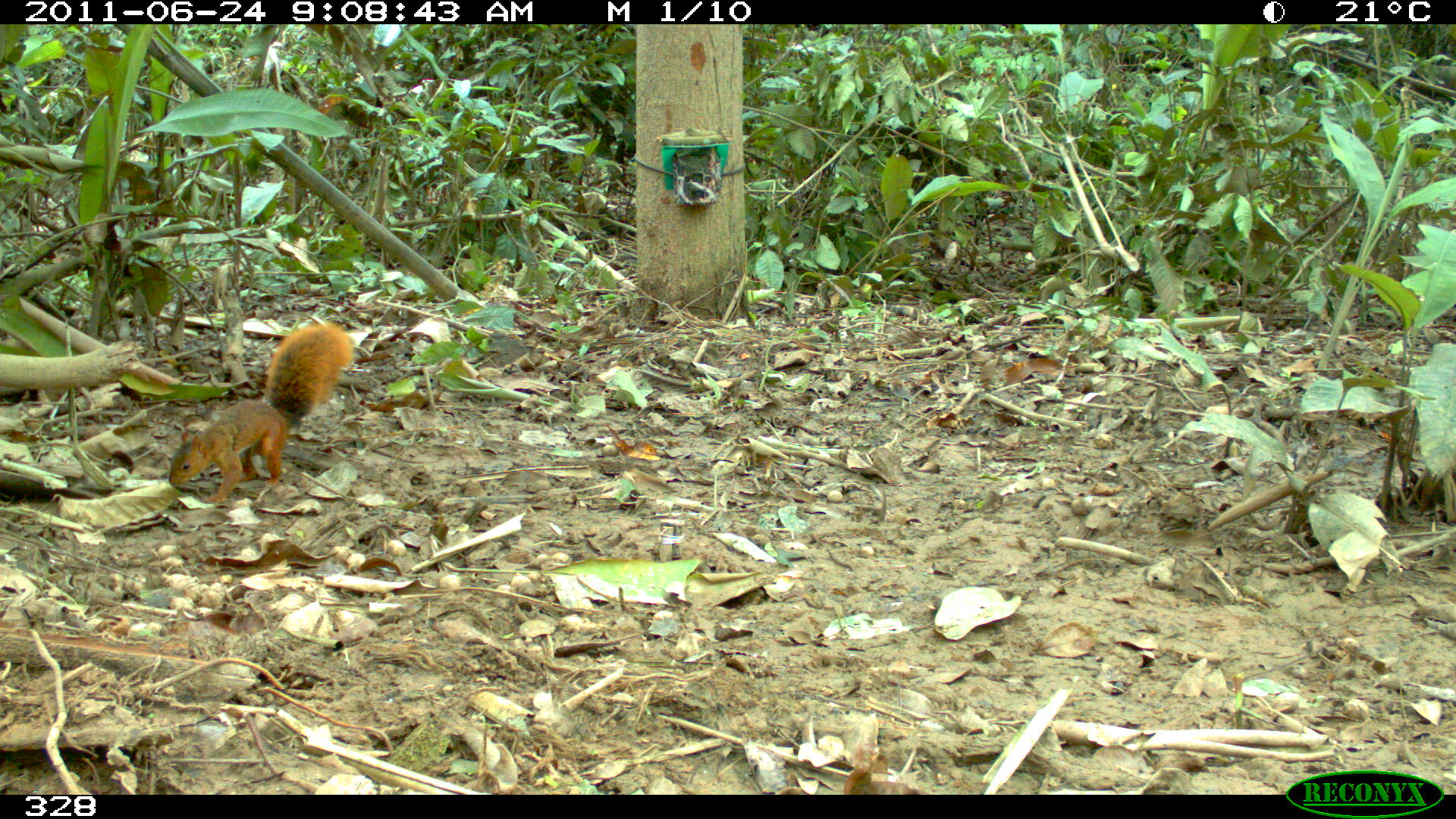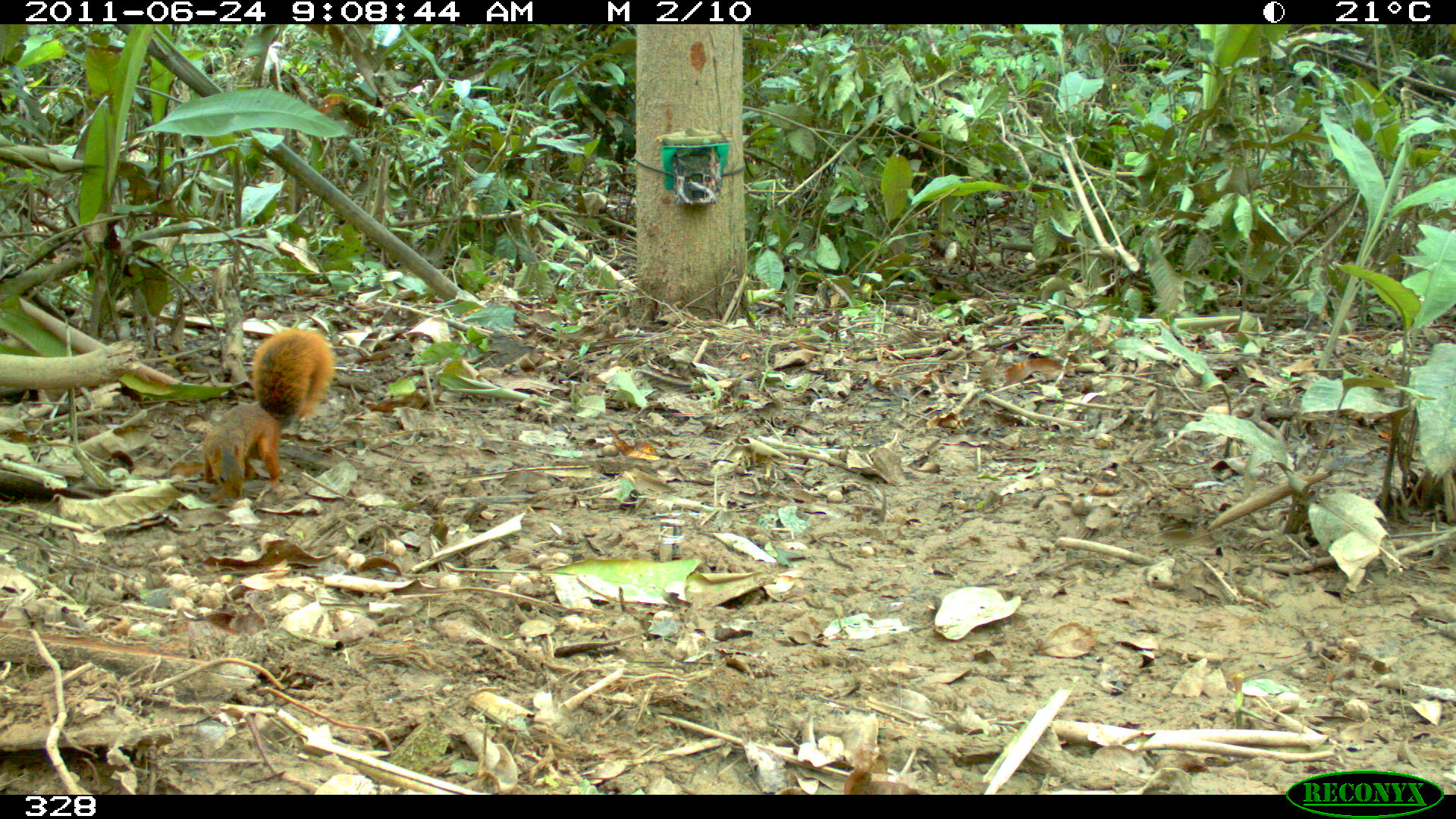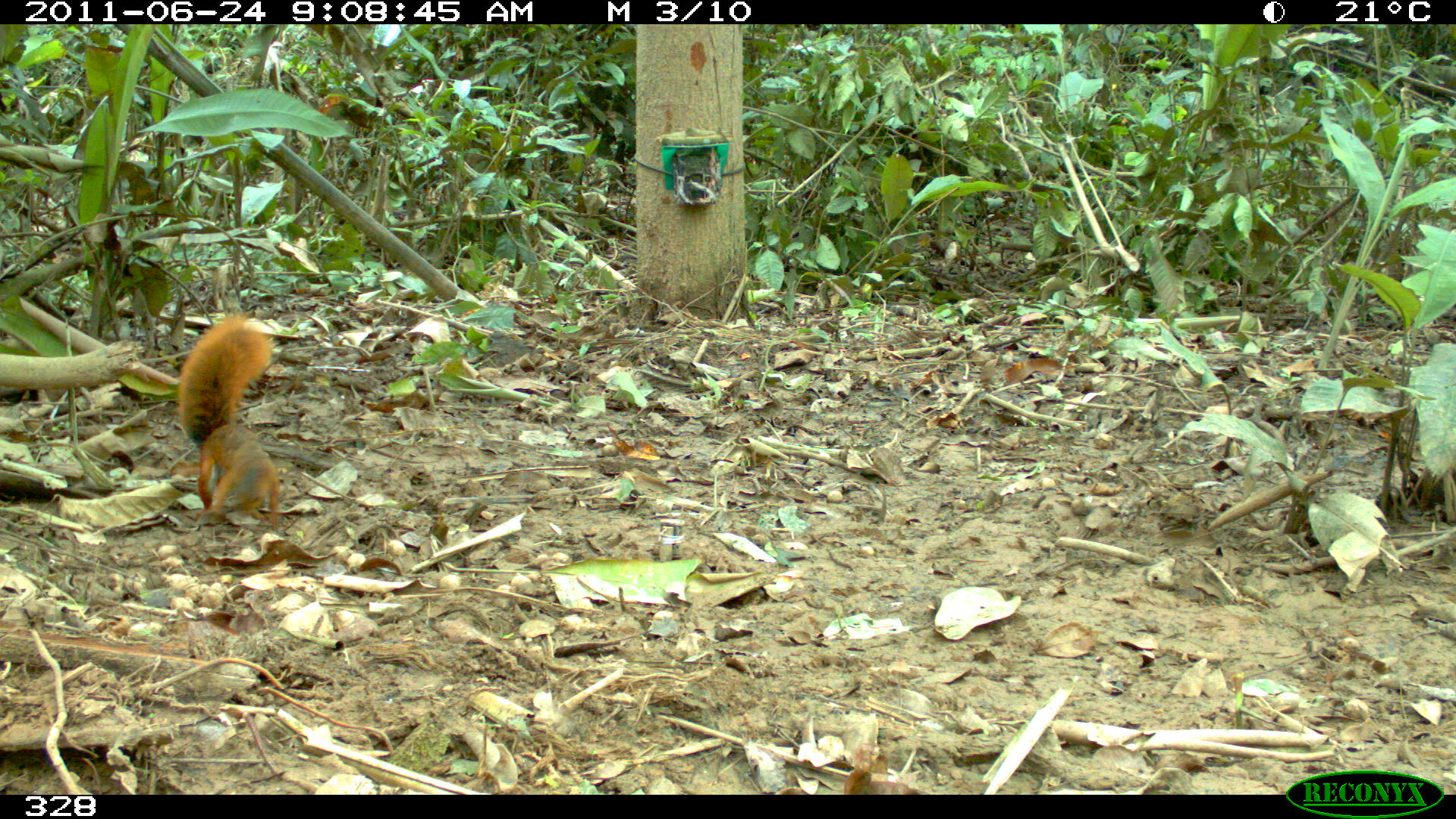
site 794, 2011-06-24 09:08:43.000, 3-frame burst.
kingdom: Animalia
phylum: Chordata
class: Mammalia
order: Rodentia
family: Sciuridae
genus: Sciurus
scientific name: Sciurus spadiceus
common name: southern amazon red squirrel